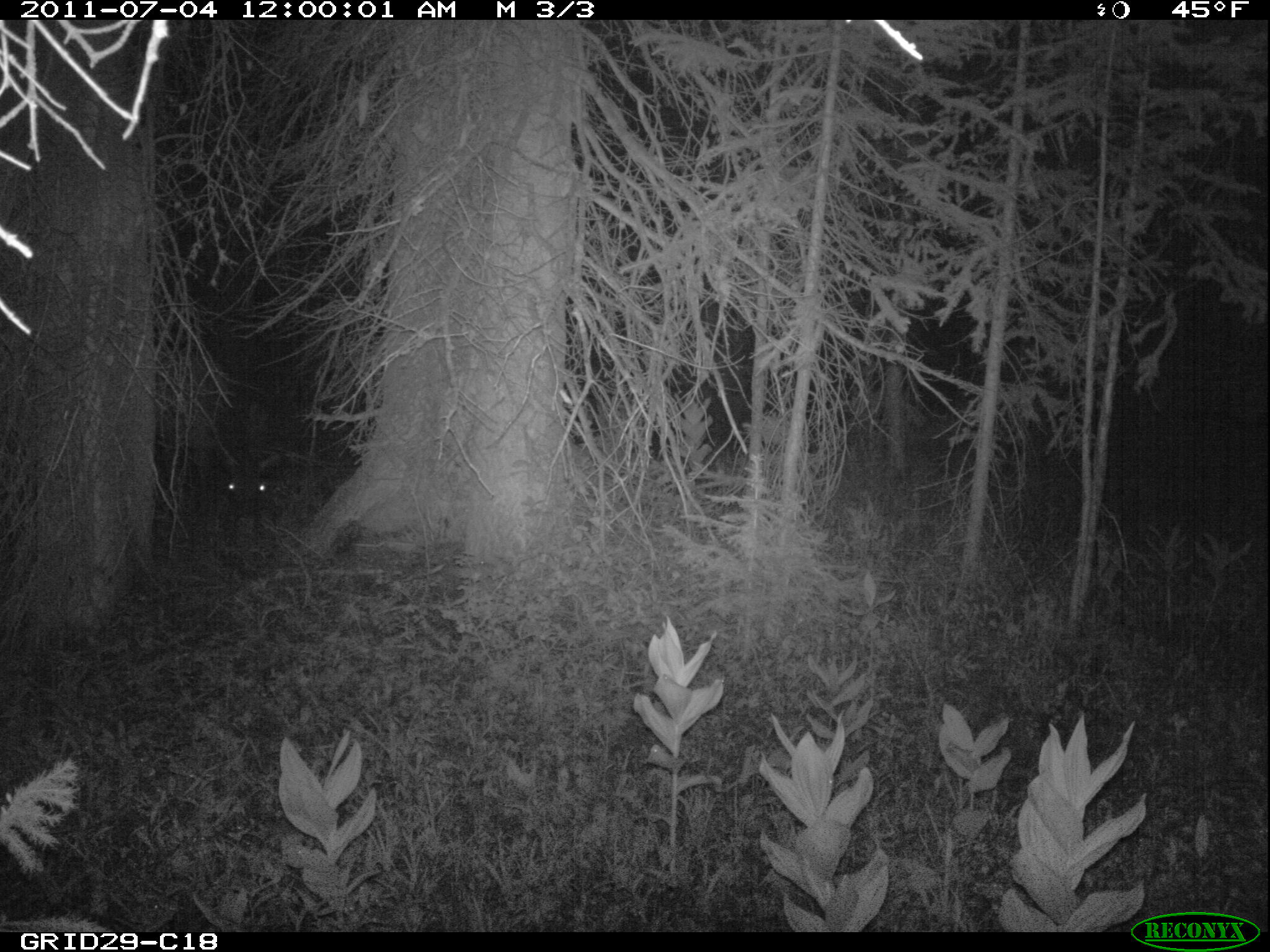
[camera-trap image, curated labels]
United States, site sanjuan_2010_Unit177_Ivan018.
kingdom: Animalia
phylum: Chordata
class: Mammalia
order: Artiodactyla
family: Cervidae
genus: Cervus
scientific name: Cervus elaphus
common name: red deer